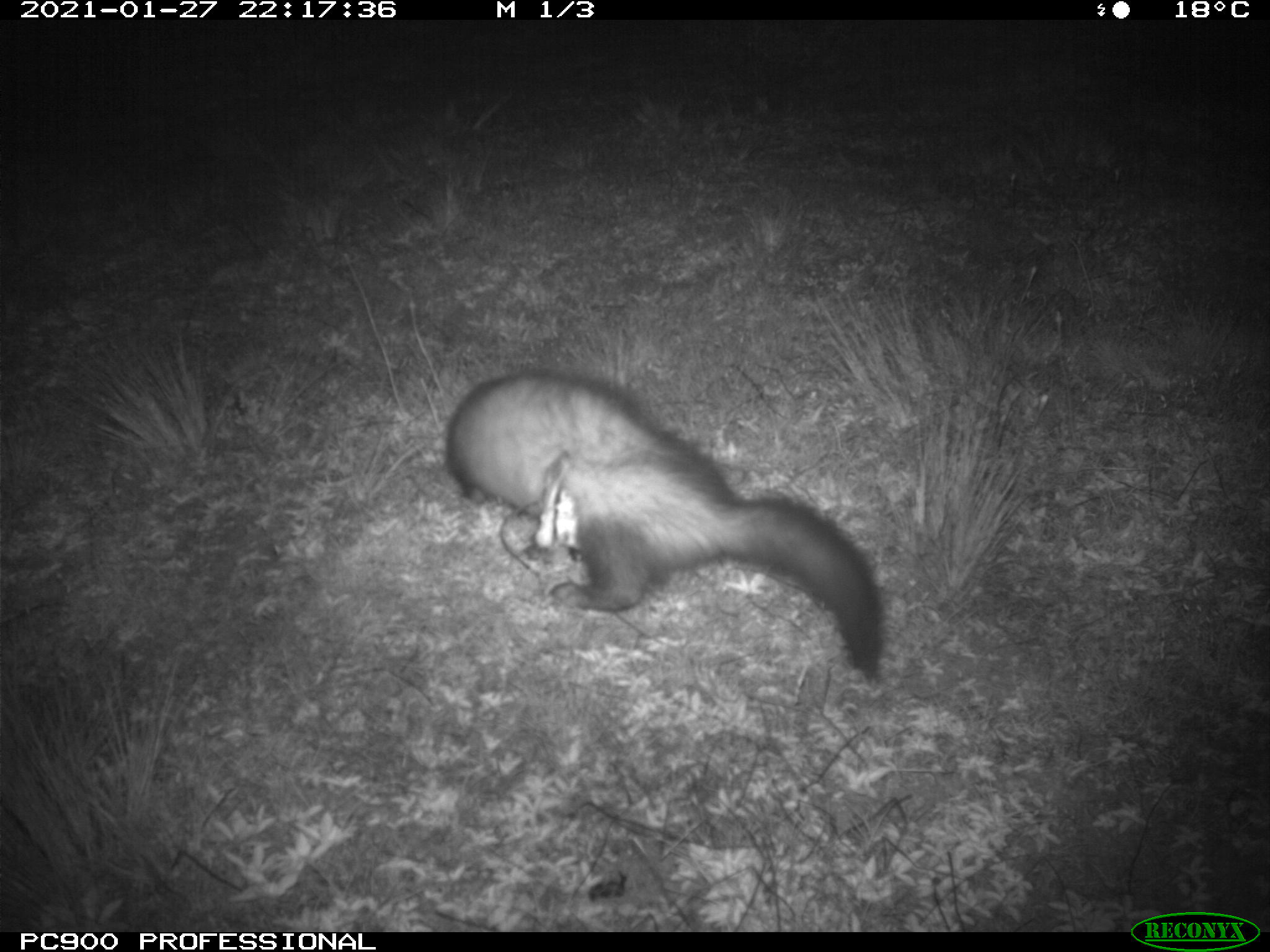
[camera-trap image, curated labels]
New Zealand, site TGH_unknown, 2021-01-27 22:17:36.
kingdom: Animalia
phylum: Chordata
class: Mammalia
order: Carnivora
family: Mustelidae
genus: Mustela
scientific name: Mustela furo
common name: ferret